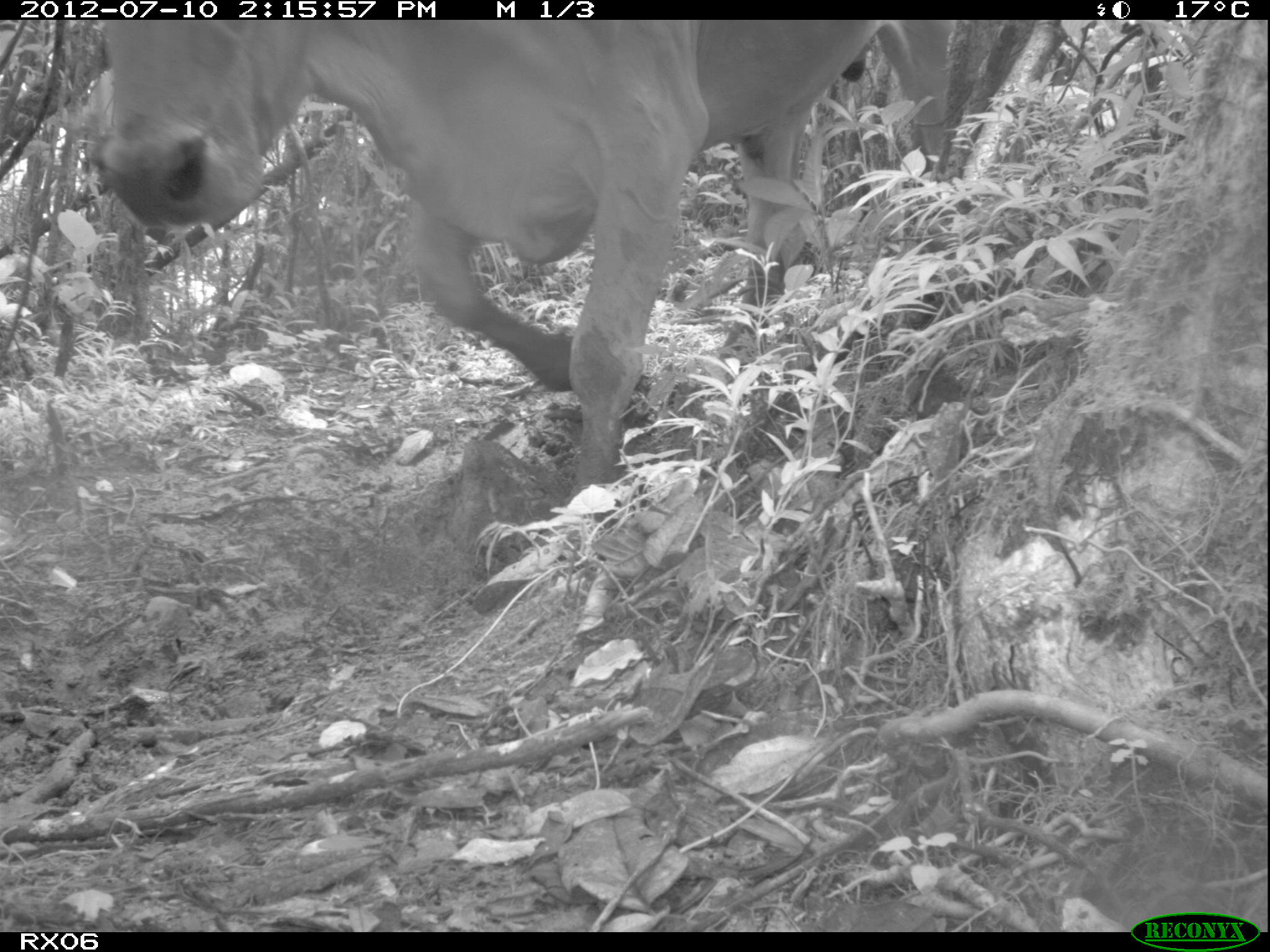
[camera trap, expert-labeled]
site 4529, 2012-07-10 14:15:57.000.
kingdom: Animalia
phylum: Chordata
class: Mammalia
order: Artiodactyla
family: Bovidae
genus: Bos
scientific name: Bos taurus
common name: domestic cattle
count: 1